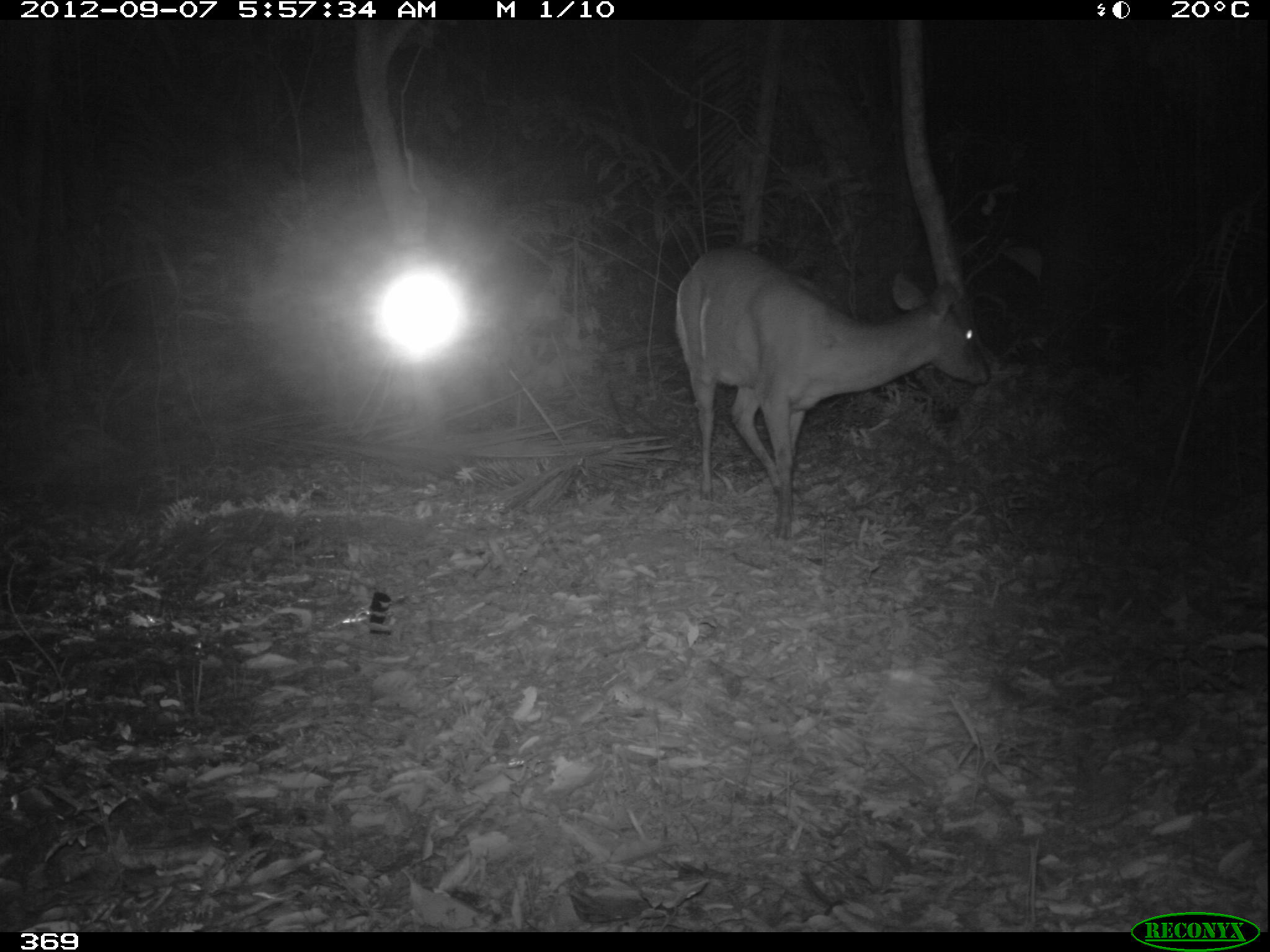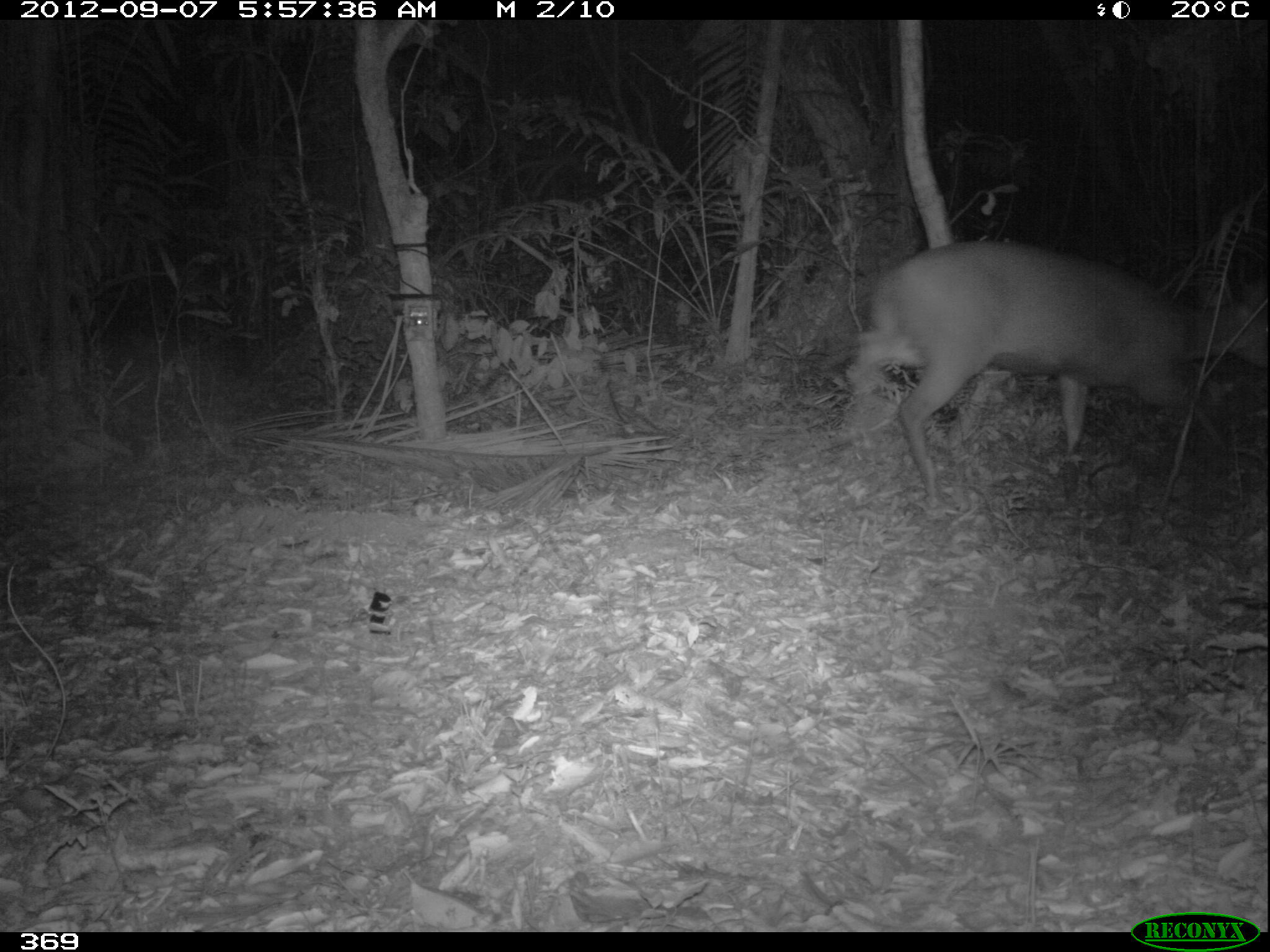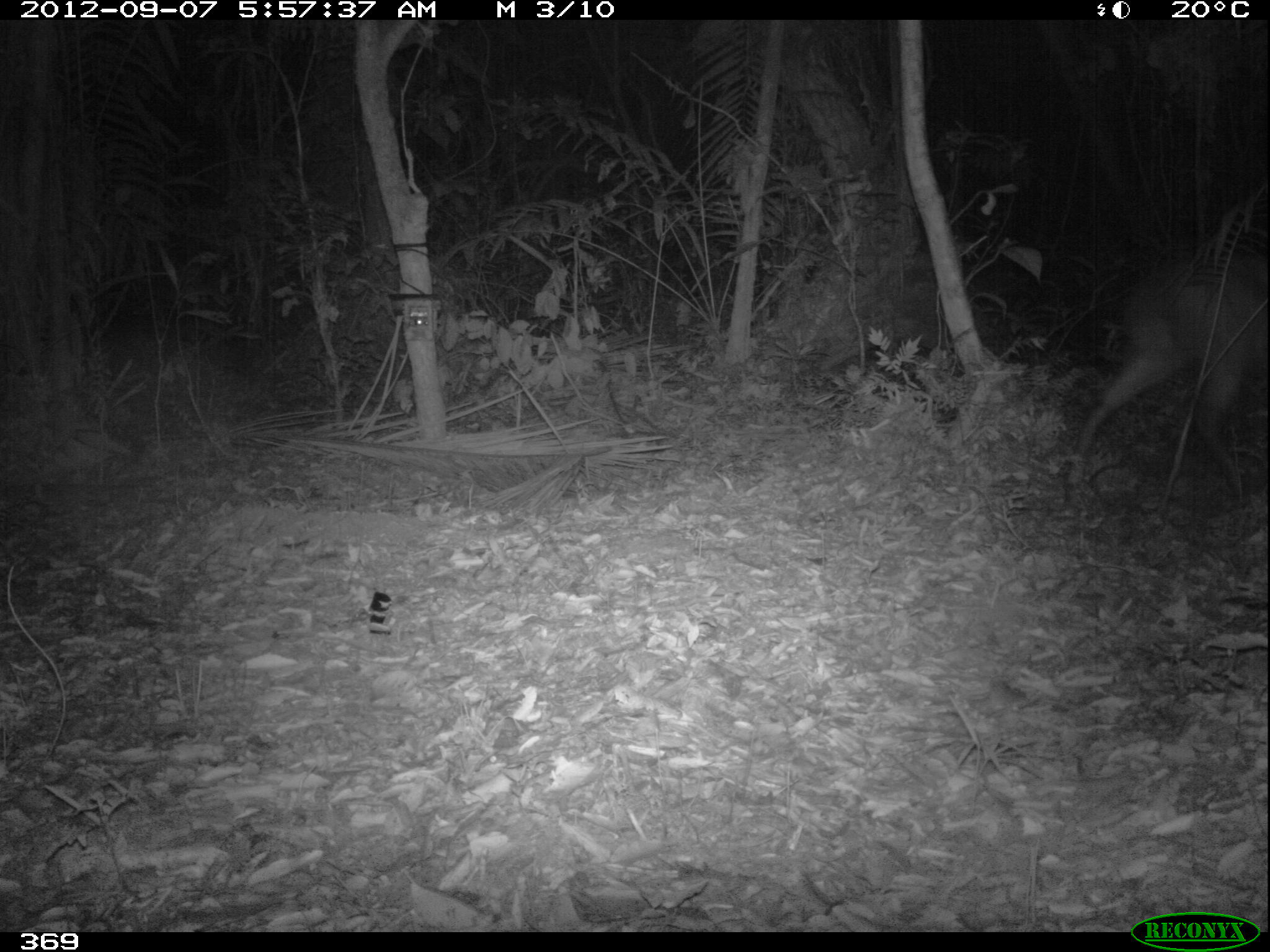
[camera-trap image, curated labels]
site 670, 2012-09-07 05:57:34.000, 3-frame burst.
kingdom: Animalia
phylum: Chordata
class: Mammalia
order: Artiodactyla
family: Cervidae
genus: Mazama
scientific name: Mazama americana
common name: red brocket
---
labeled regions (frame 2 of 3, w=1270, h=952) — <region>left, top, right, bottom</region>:
mazama americana: <region>845, 239, 1270, 503</region>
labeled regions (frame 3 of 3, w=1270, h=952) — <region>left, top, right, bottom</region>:
mazama americana: <region>1067, 254, 1270, 502</region>